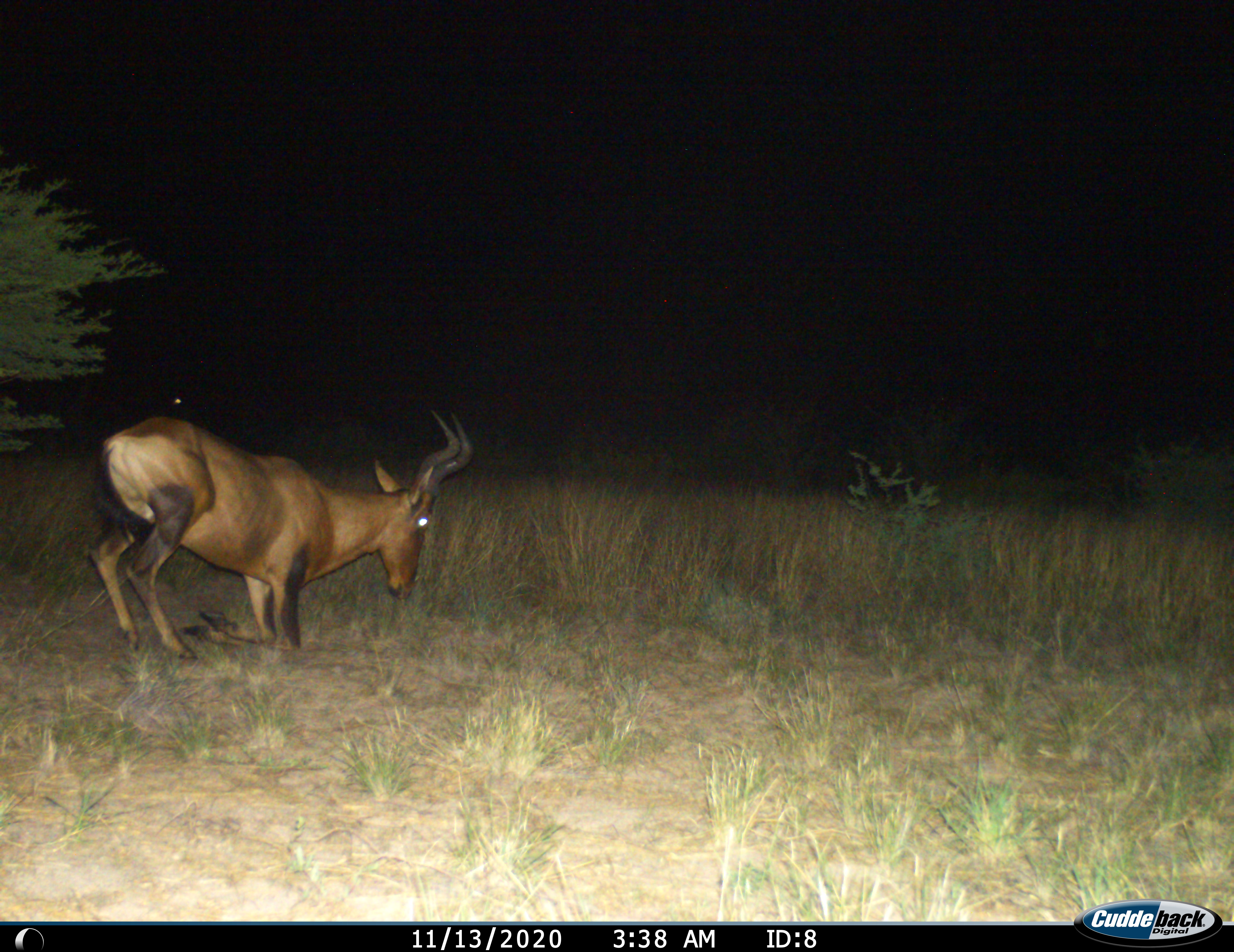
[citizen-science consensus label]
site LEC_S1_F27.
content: unidentified animal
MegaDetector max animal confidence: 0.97